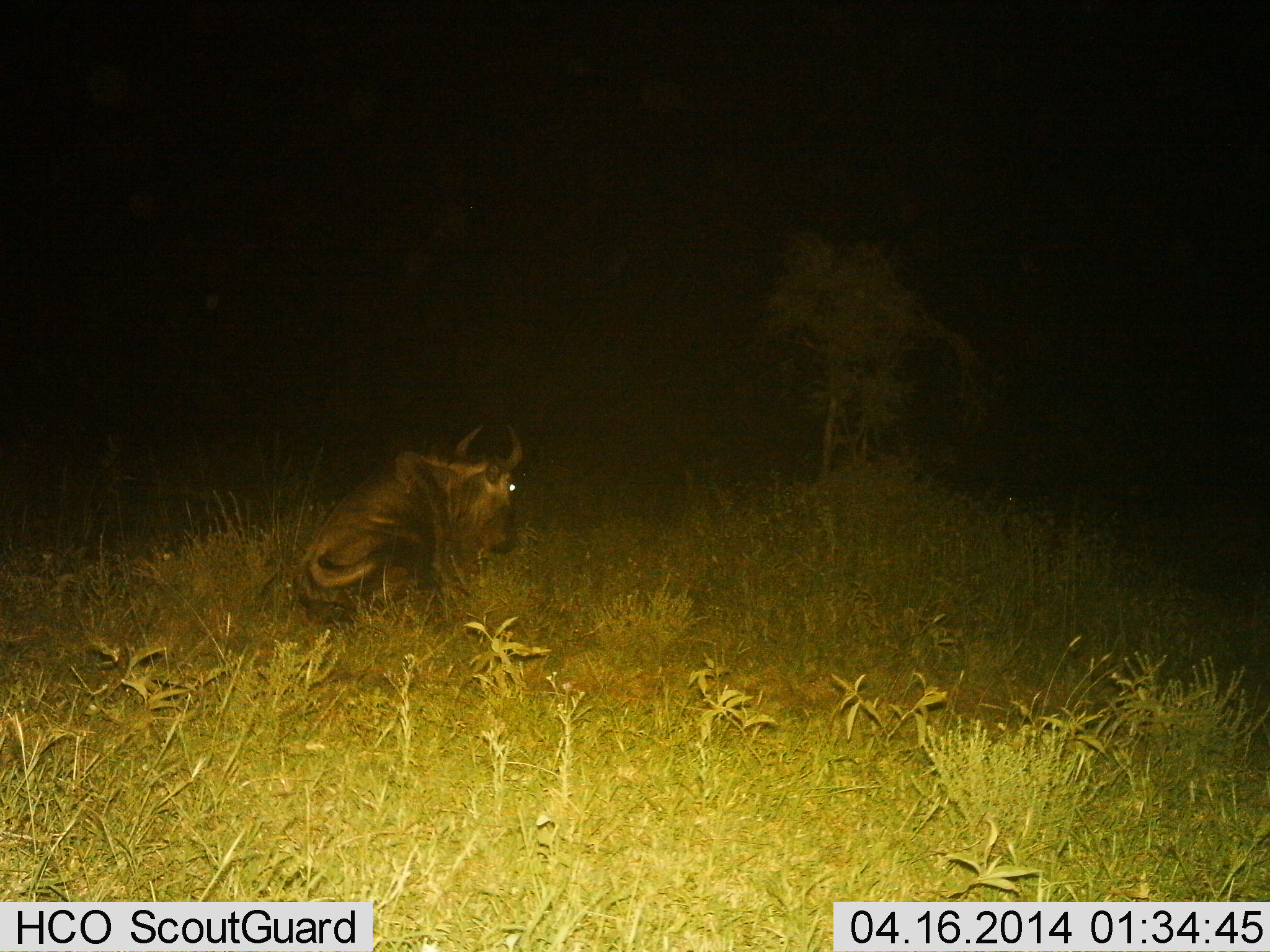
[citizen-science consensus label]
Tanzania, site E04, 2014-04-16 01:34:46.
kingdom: Animalia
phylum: Chordata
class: Mammalia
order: Artiodactyla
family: Bovidae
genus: Connochaetes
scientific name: Connochaetes taurinus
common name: blue wildebeest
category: wildebeest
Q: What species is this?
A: Wildebeest (blue wildebeest) (Connochaetes taurinus).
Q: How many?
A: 1.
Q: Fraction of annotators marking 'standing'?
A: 10%.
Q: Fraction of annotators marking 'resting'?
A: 90%.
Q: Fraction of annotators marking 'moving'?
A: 0%.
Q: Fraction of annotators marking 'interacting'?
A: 0%.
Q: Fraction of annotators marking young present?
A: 0%.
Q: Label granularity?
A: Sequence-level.